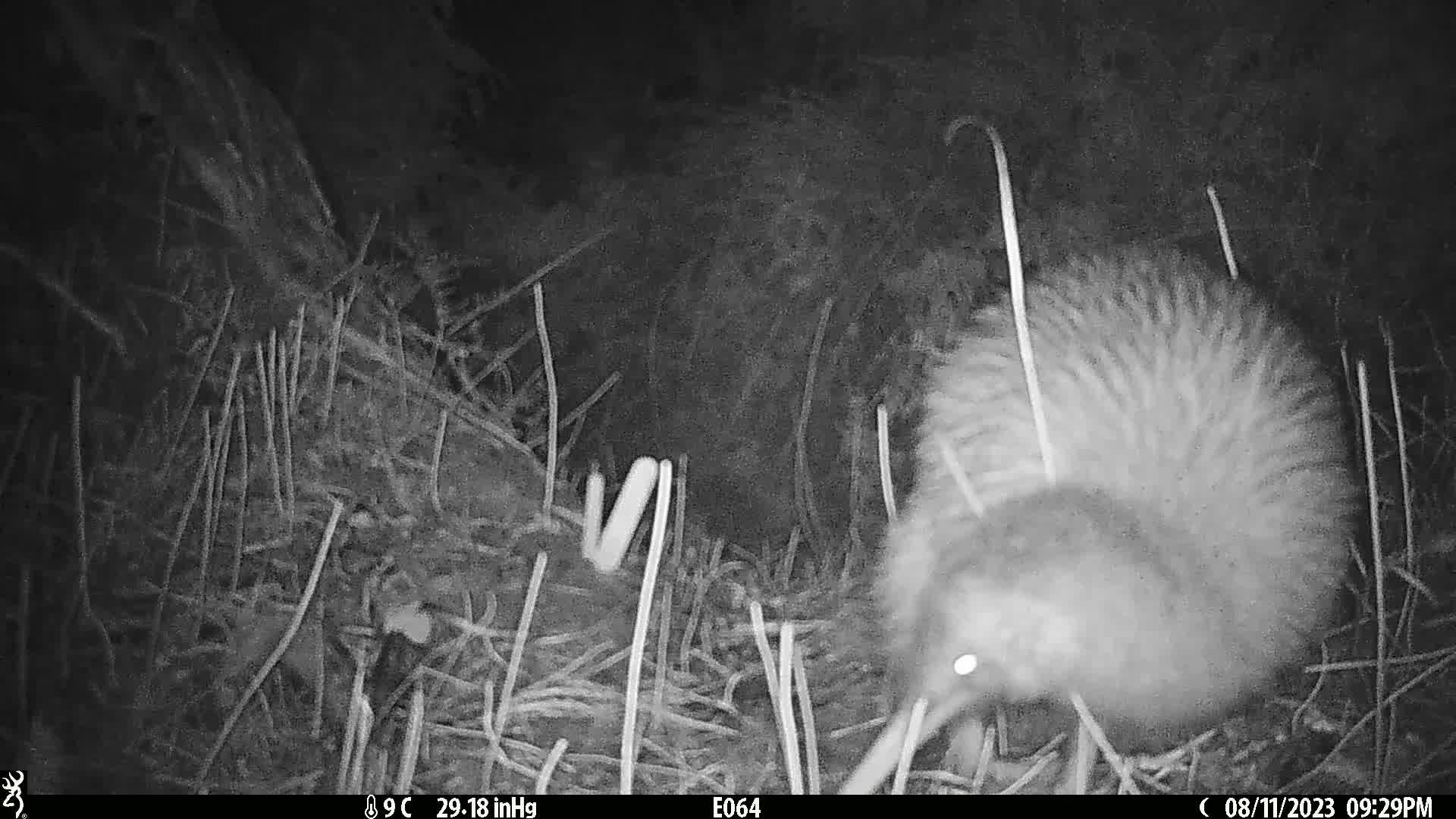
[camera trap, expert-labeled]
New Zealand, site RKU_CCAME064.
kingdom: Animalia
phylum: Chordata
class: Aves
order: Apterygiformes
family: Apterygidae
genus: Apteryx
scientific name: Apteryx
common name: kiwi